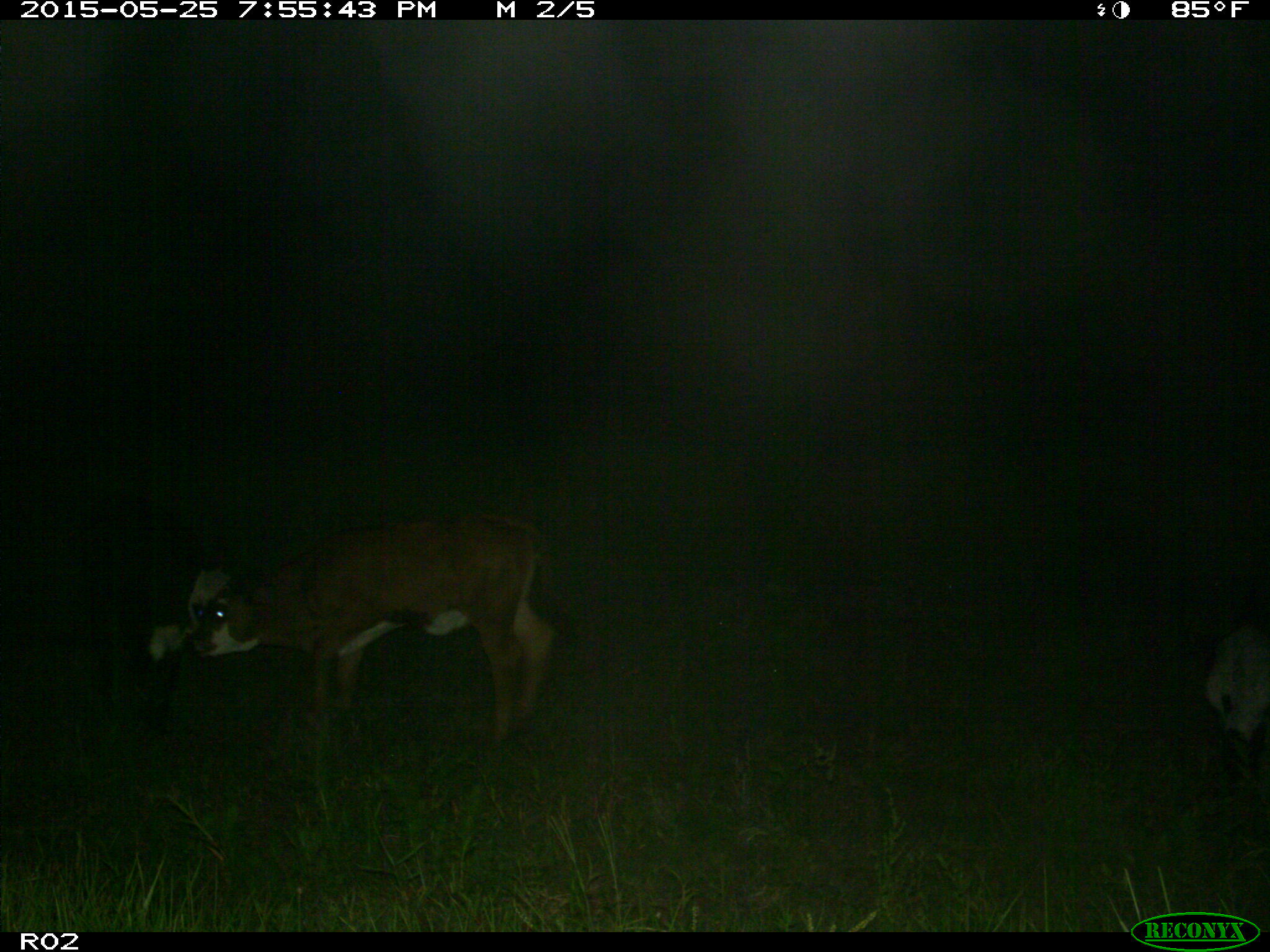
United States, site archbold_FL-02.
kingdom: Animalia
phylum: Chordata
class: Mammalia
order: Artiodactyla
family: Bovidae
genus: Bos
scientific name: Bos taurus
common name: domestic cow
Bos taurus (domestic cow).